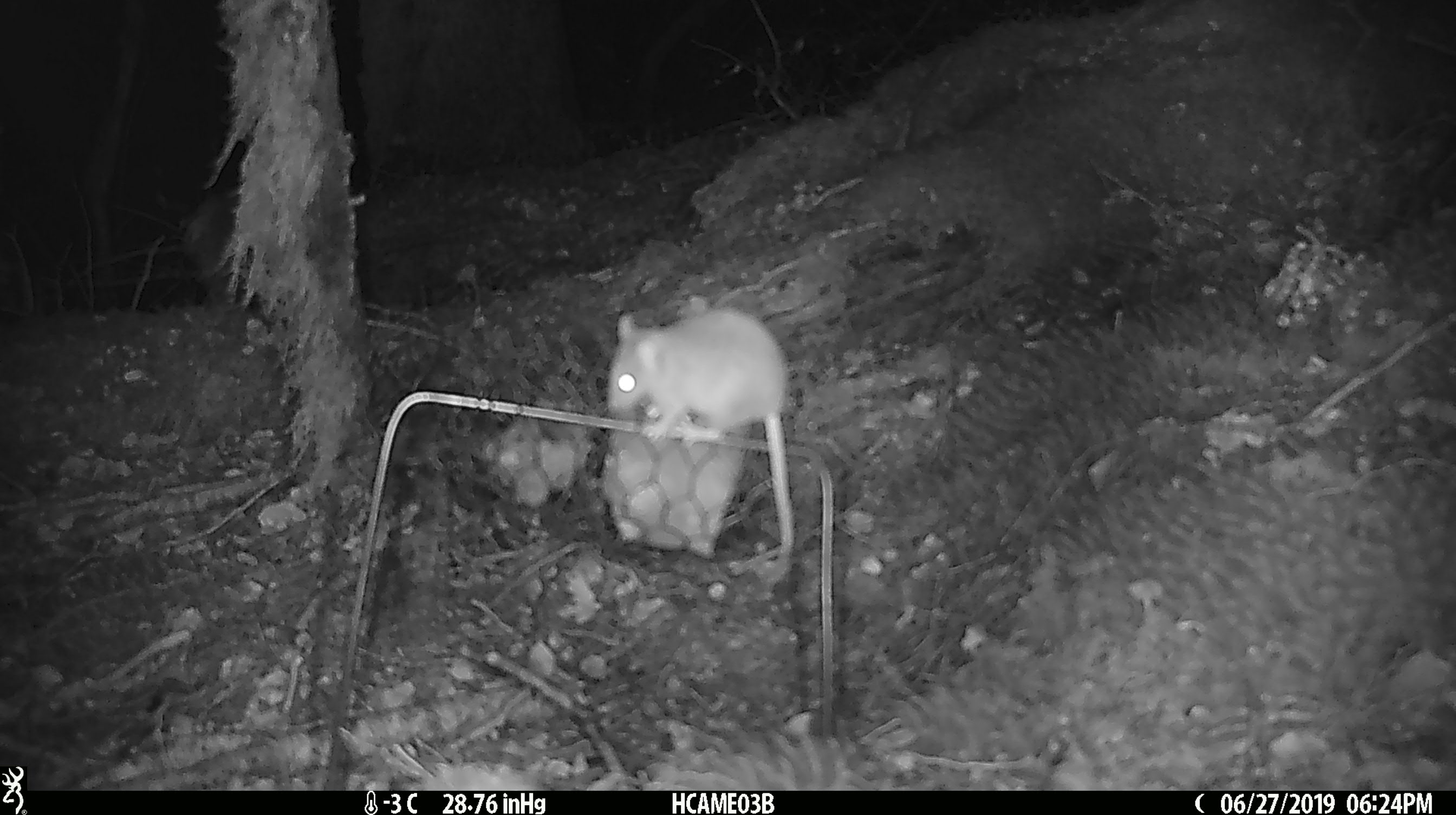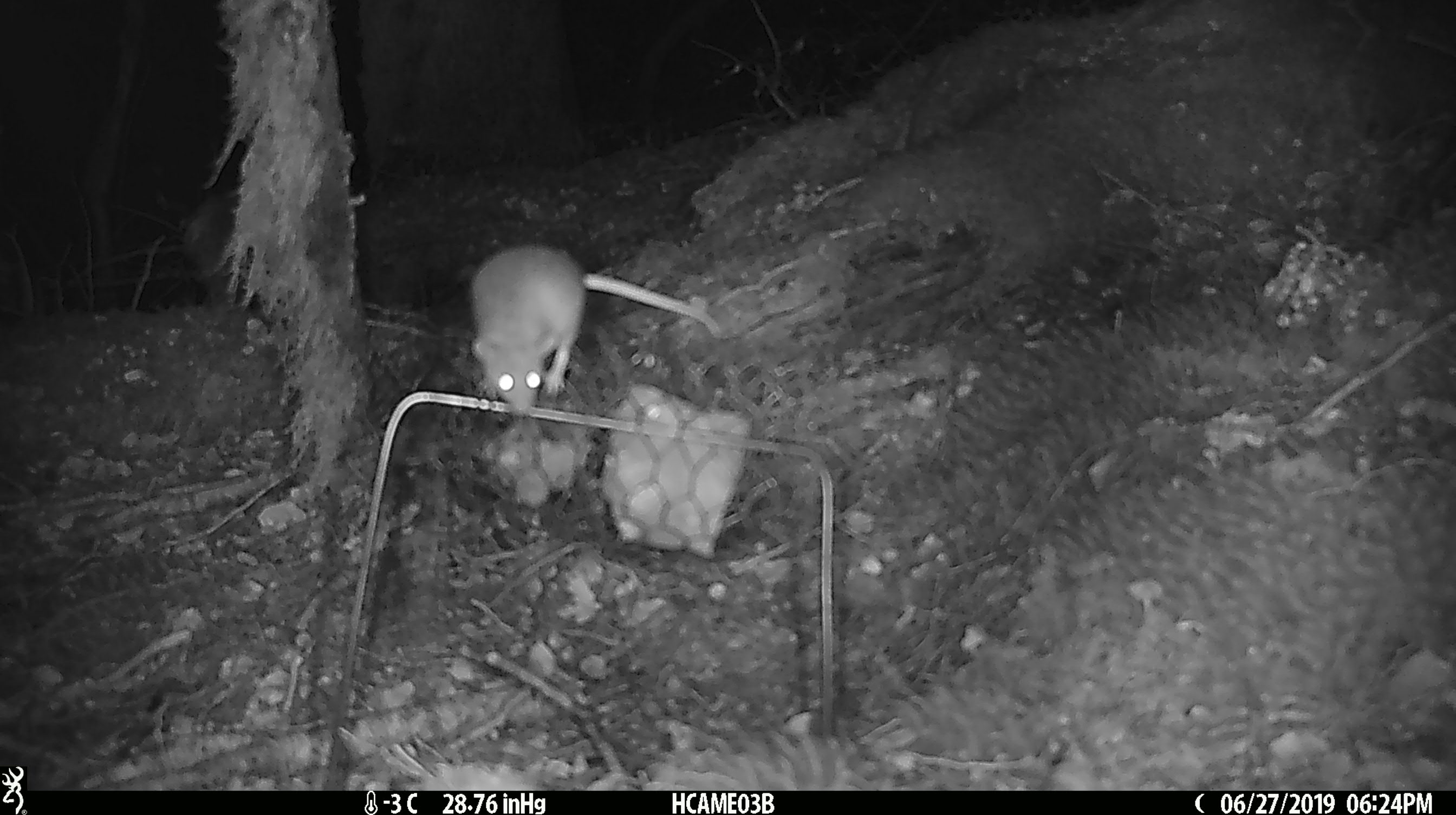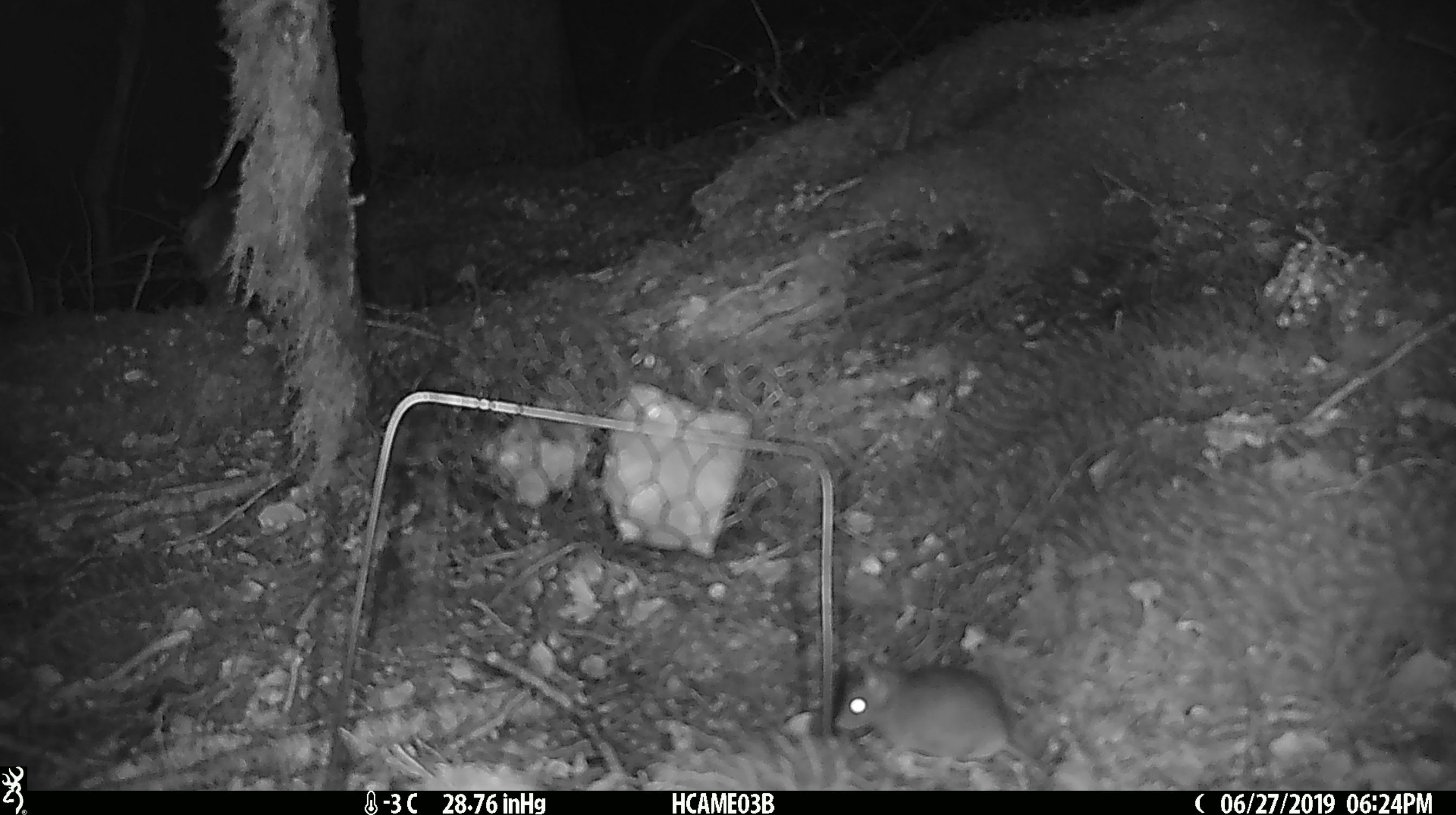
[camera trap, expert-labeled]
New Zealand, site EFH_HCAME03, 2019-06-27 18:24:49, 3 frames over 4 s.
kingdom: Animalia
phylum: Chordata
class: Mammalia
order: Rodentia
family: Muridae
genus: Mus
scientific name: Mus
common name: mouse